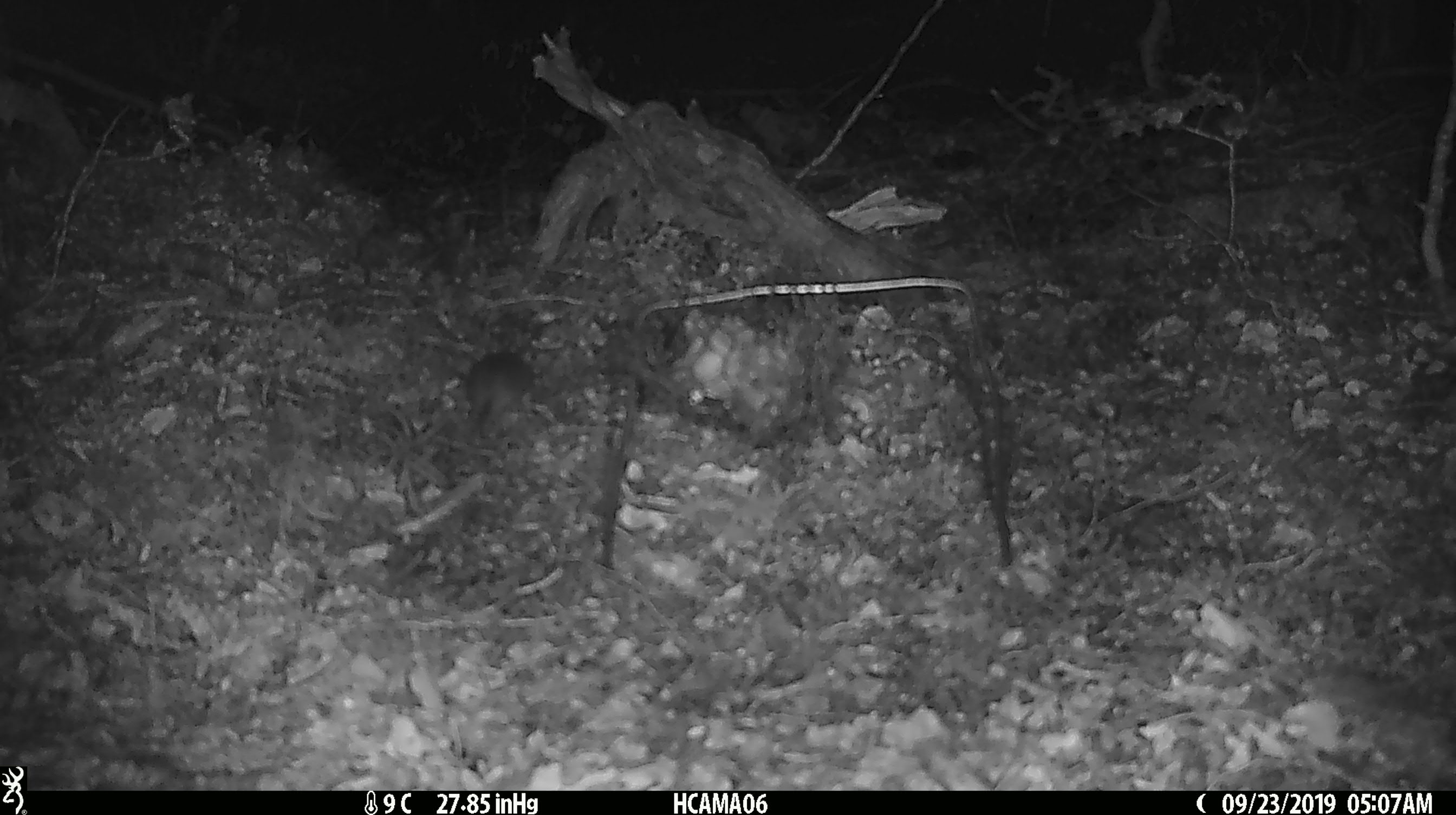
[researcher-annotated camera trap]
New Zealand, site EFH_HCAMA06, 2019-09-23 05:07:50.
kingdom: Animalia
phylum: Chordata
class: Mammalia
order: Rodentia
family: Muridae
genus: Mus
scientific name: Mus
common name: mouse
Mouse (Mus).